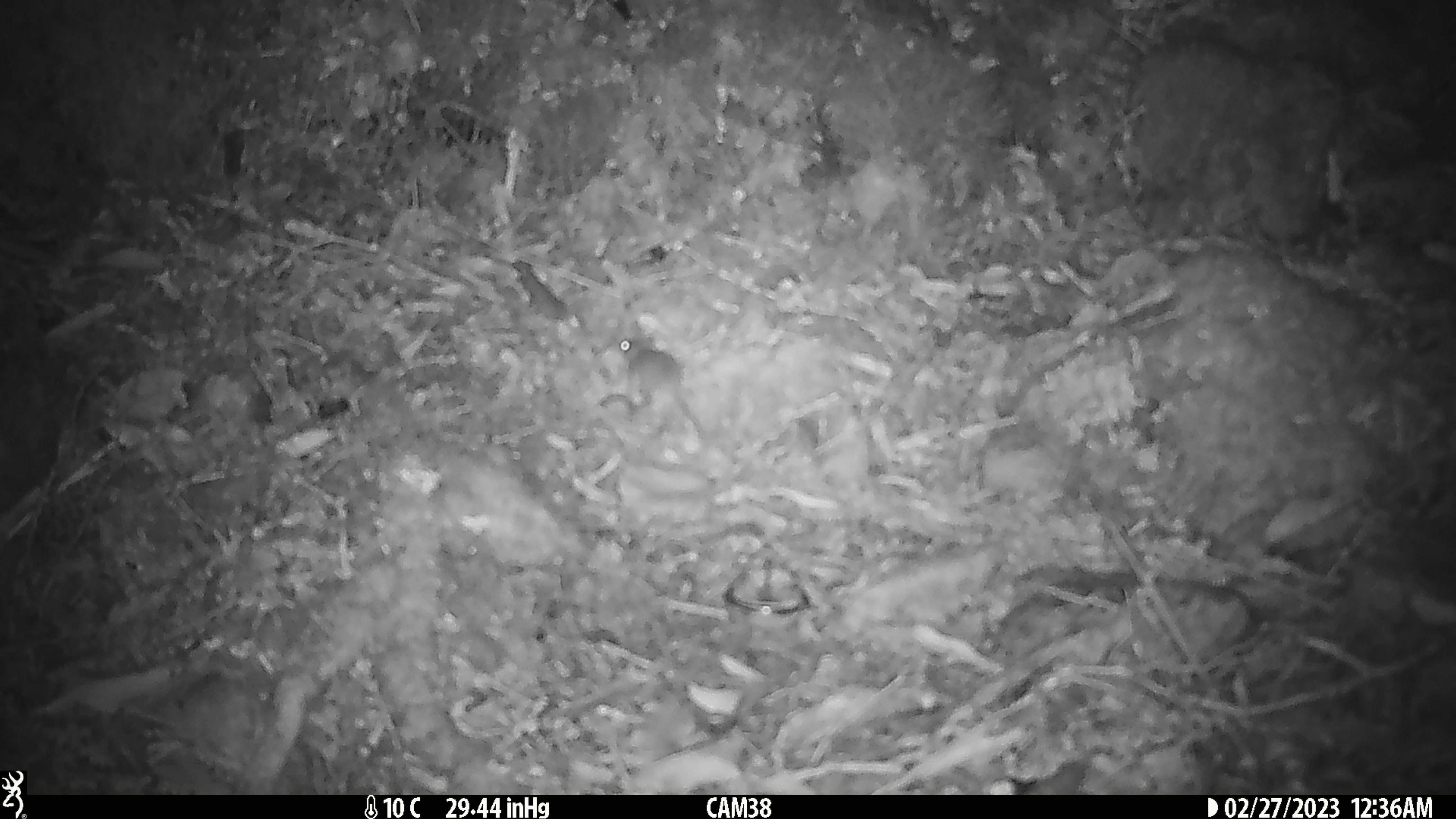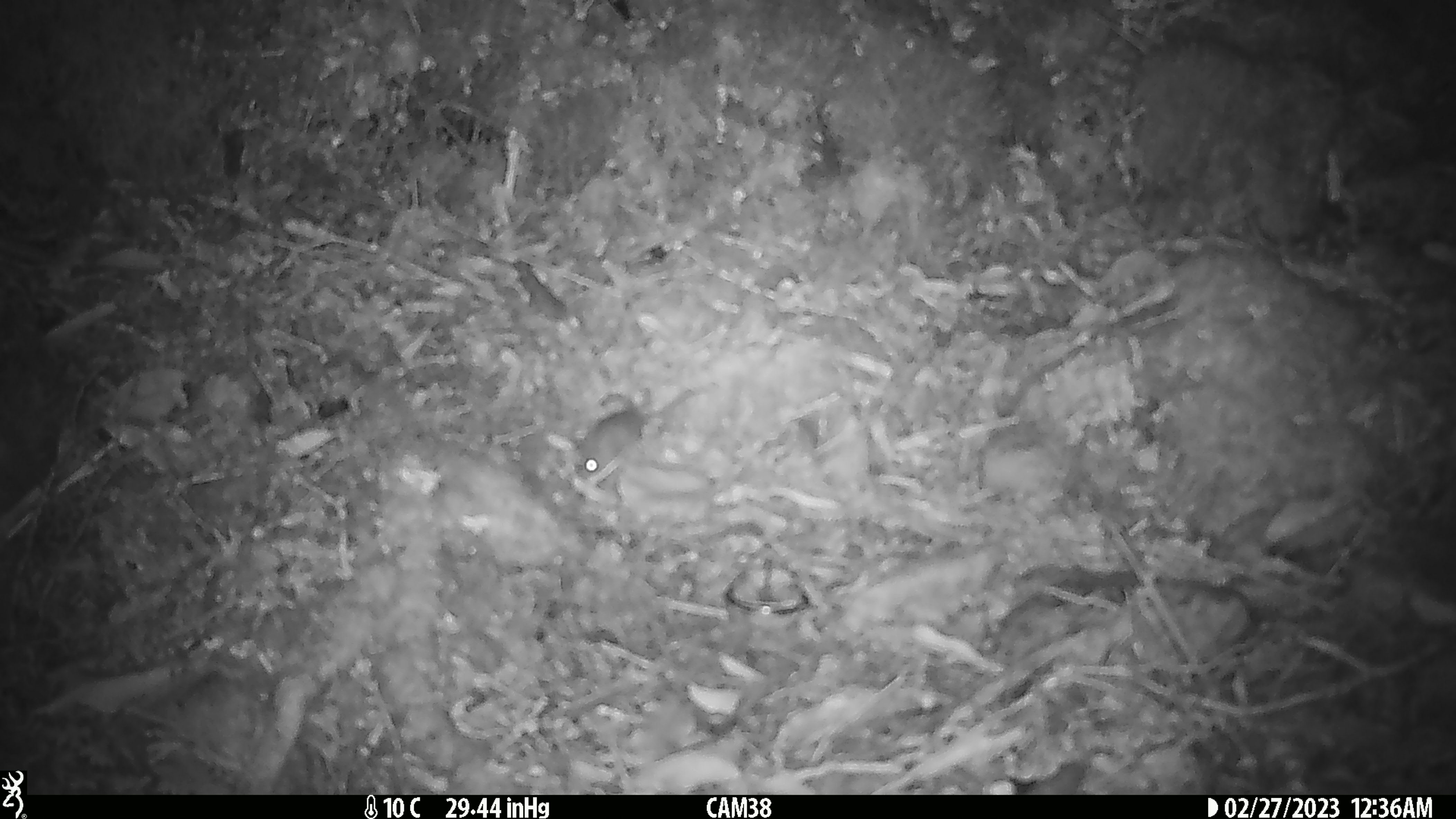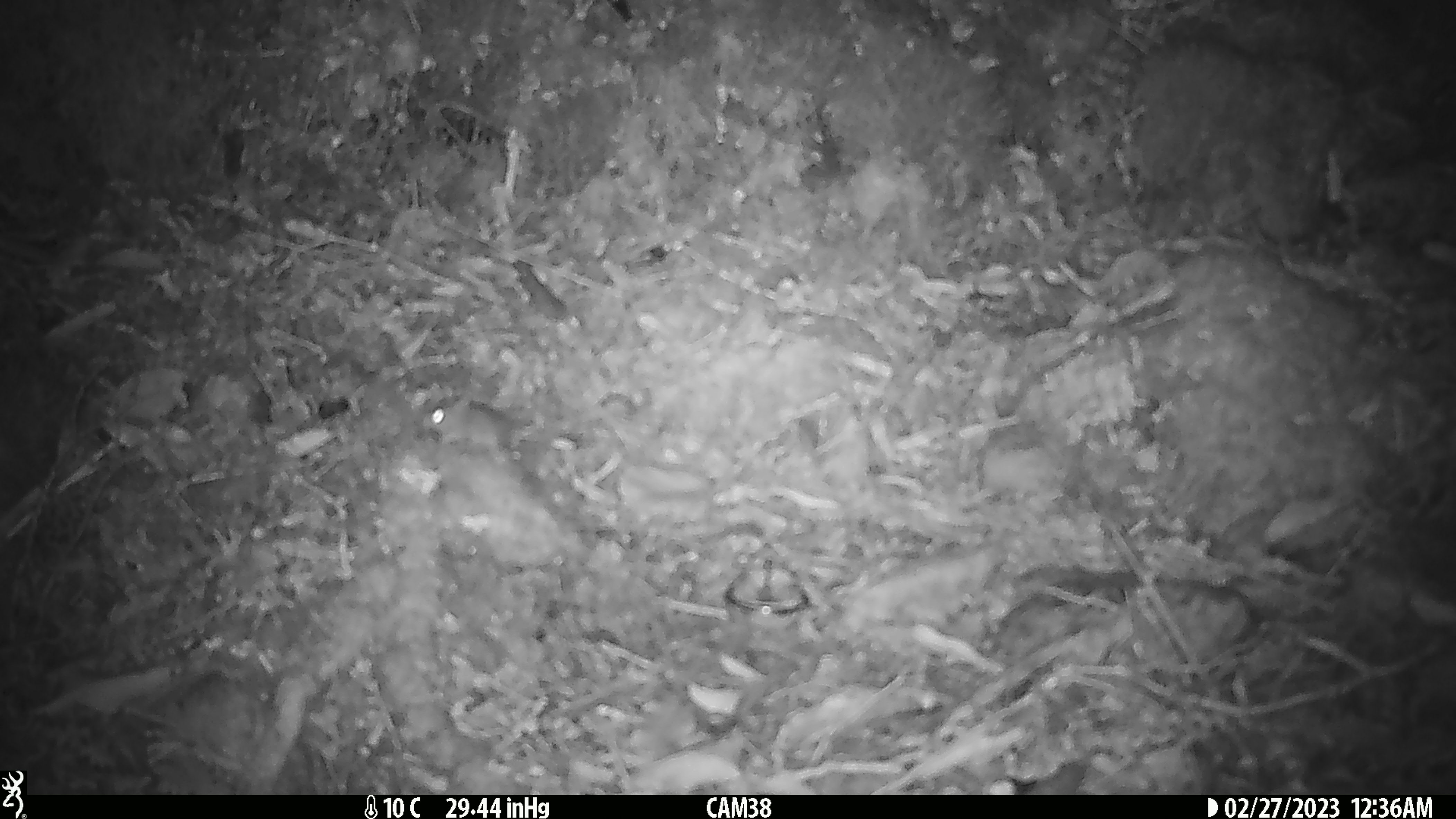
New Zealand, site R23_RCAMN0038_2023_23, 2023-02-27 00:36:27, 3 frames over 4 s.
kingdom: Animalia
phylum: Chordata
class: Mammalia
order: Rodentia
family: Muridae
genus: Mus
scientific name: Mus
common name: mouse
Mouse (Mus).